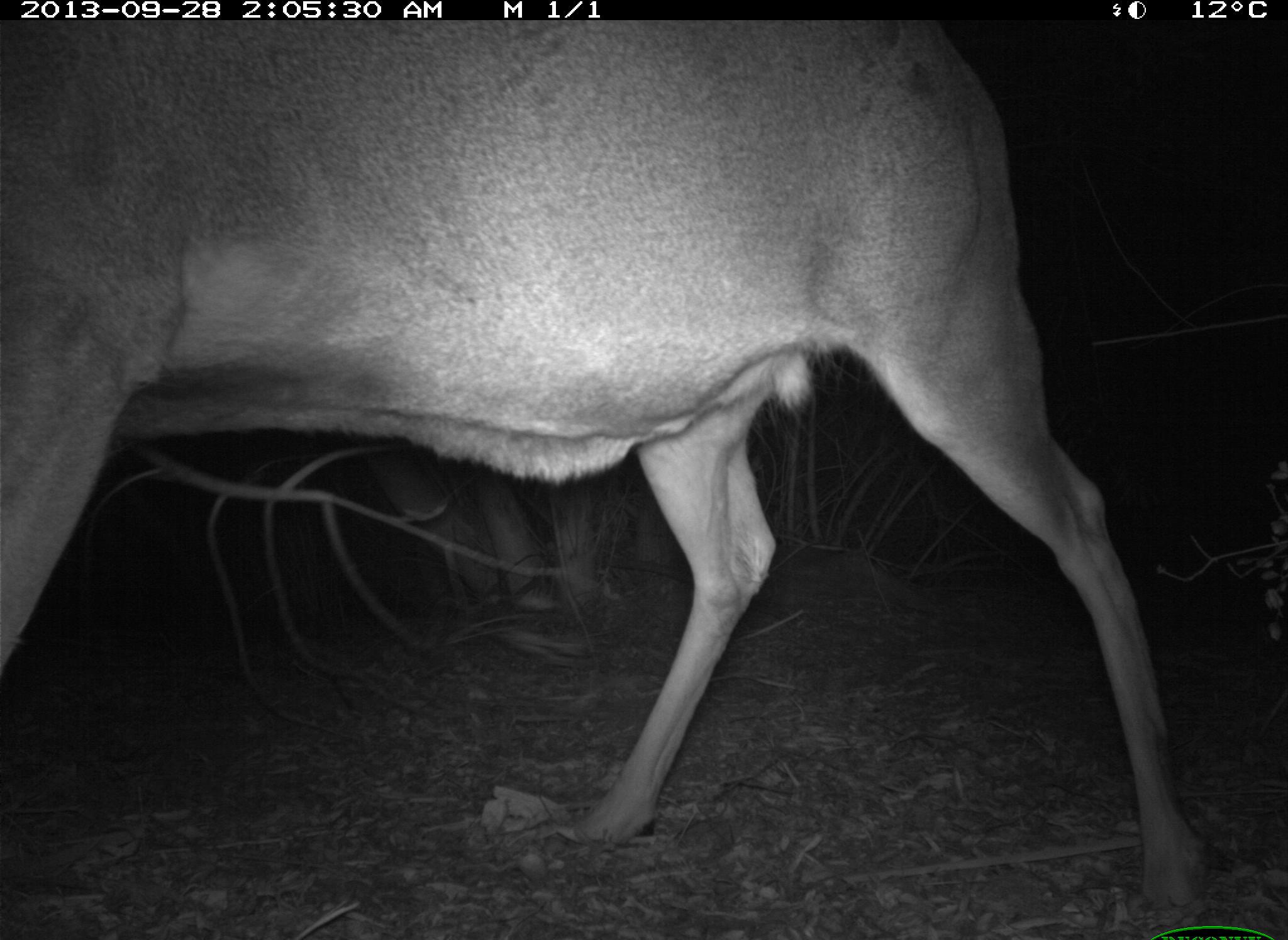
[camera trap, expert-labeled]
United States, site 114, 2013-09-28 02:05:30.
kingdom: Animalia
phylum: Chordata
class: Mammalia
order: Artiodactyla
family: Cervidae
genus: Odocoileus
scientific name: Odocoileus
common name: deer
Deer (Odocoileus).